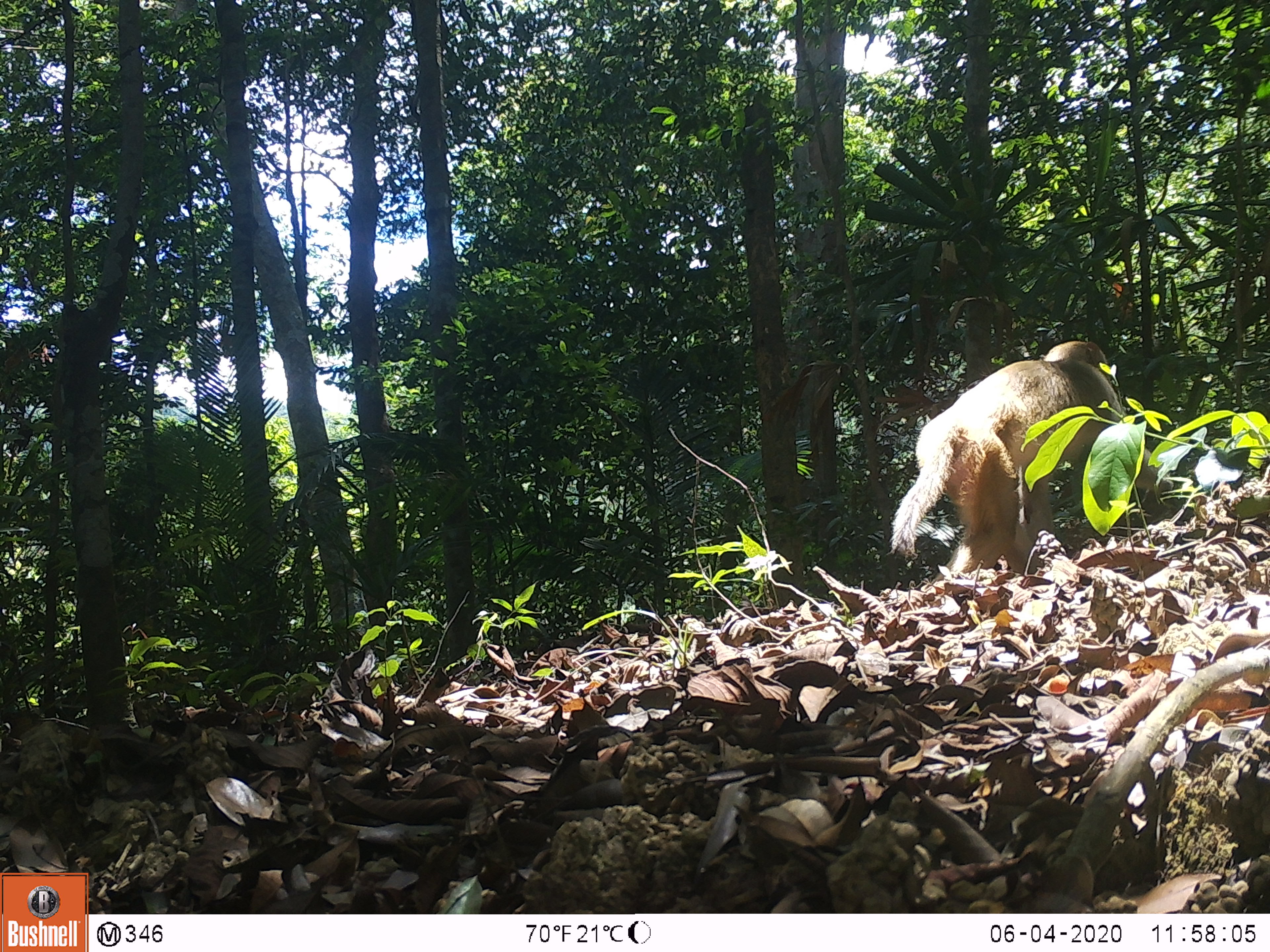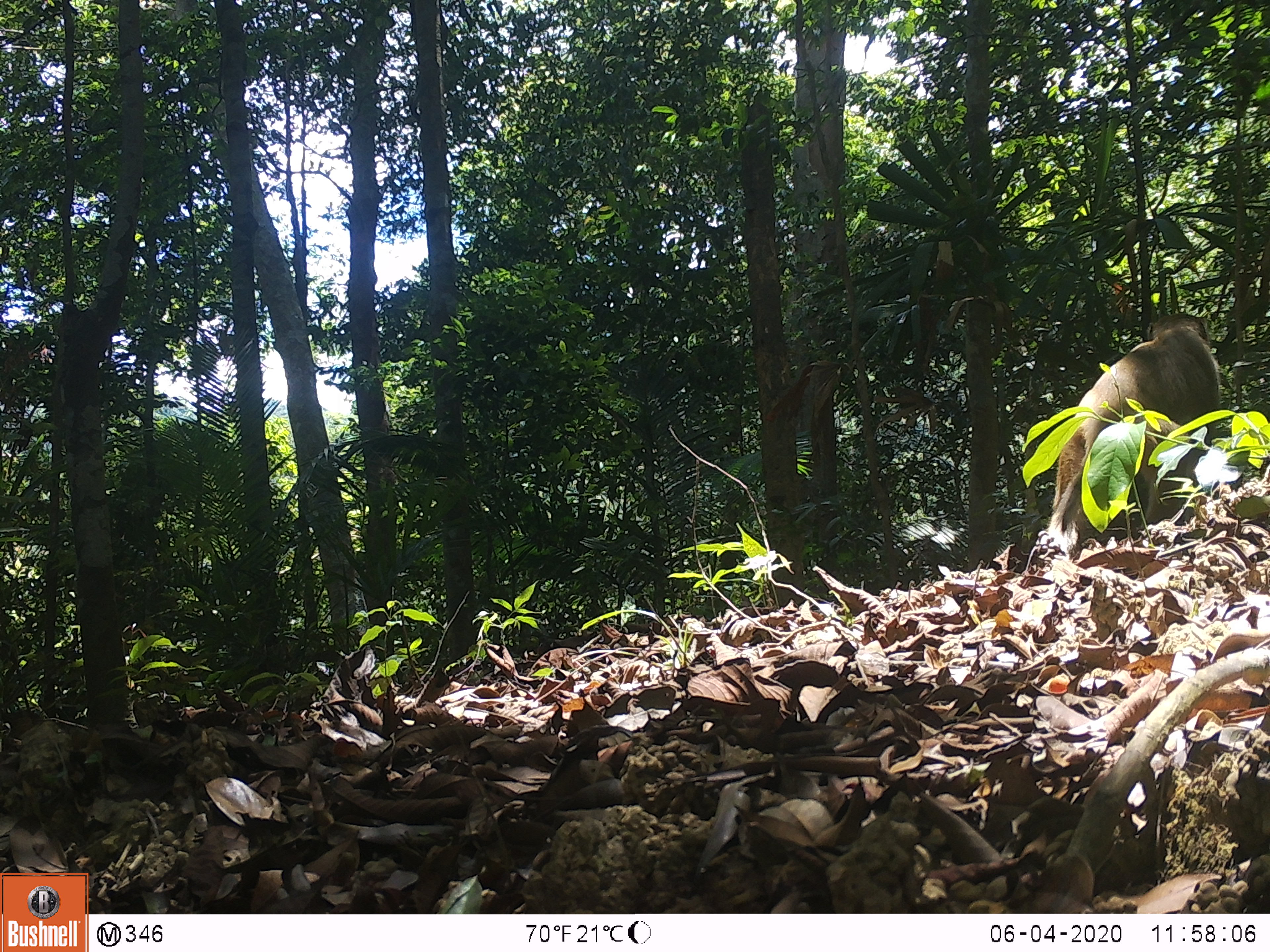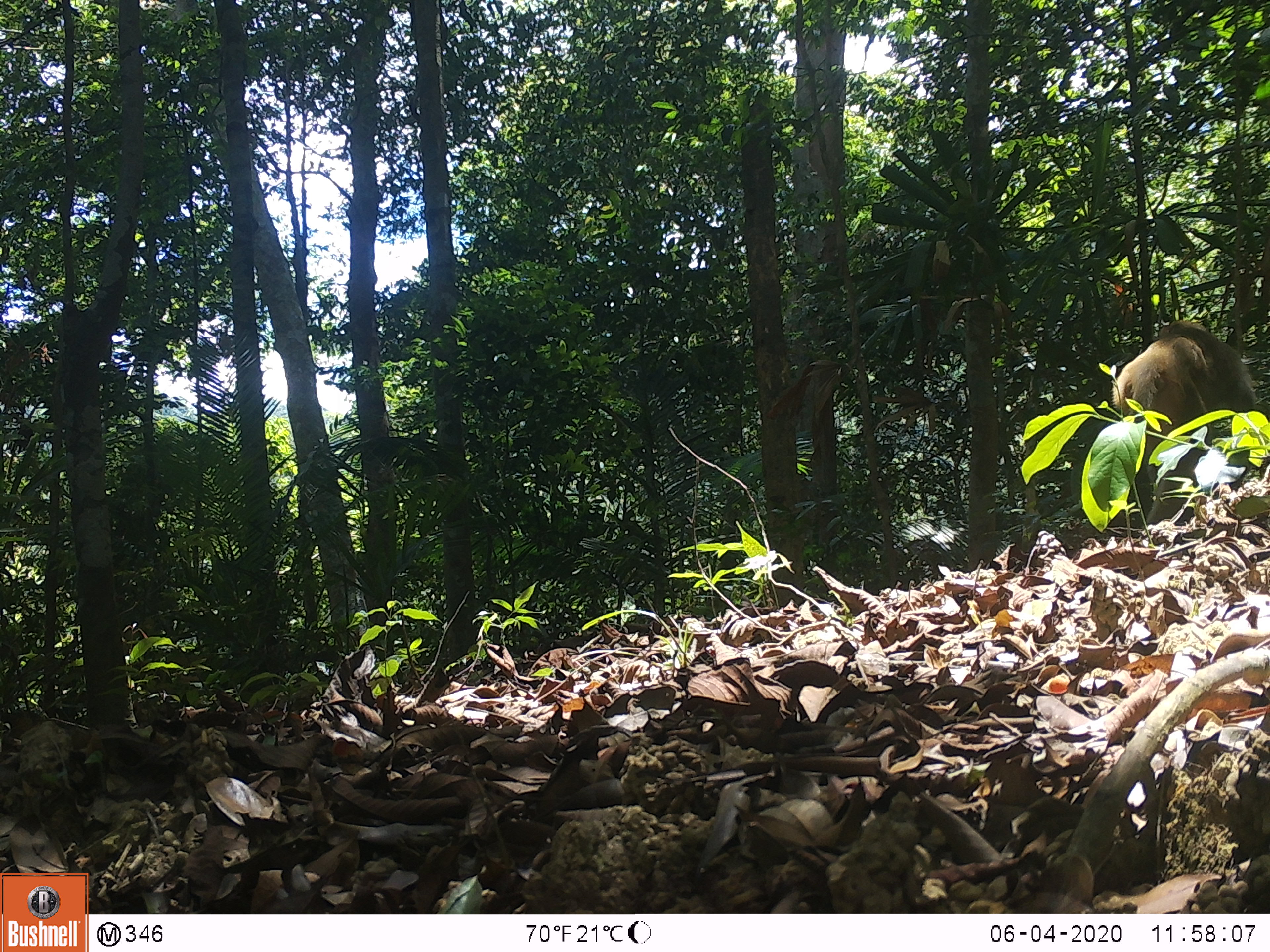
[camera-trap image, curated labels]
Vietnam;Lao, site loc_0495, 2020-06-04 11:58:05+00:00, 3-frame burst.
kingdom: Animalia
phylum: Chordata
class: Mammalia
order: Primates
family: Cercopithecidae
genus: Macaca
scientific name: Macaca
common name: macaques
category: assam or rhesus macaque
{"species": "assam or rhesus macaque (macaques) (Macaca)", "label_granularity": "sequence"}